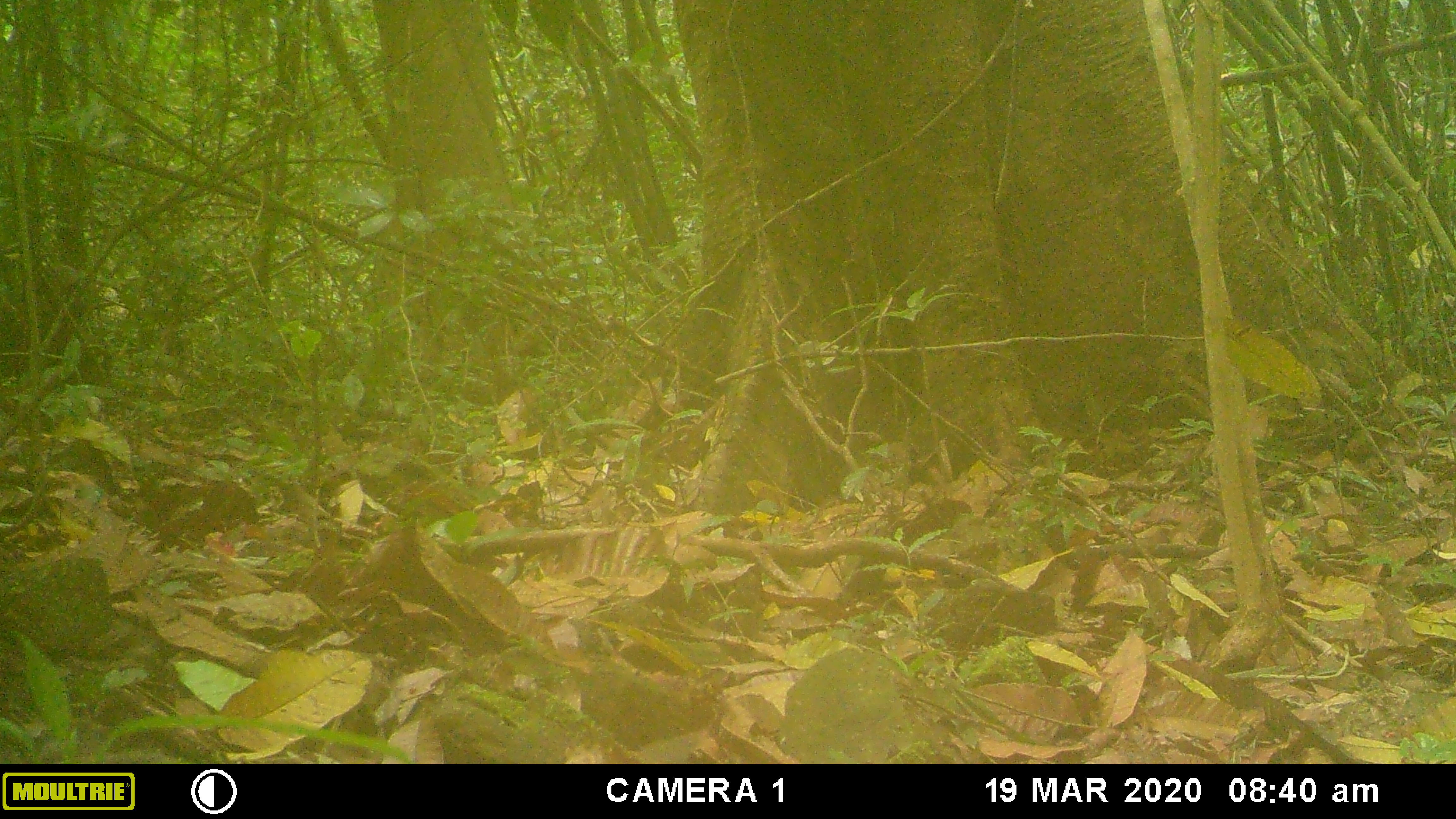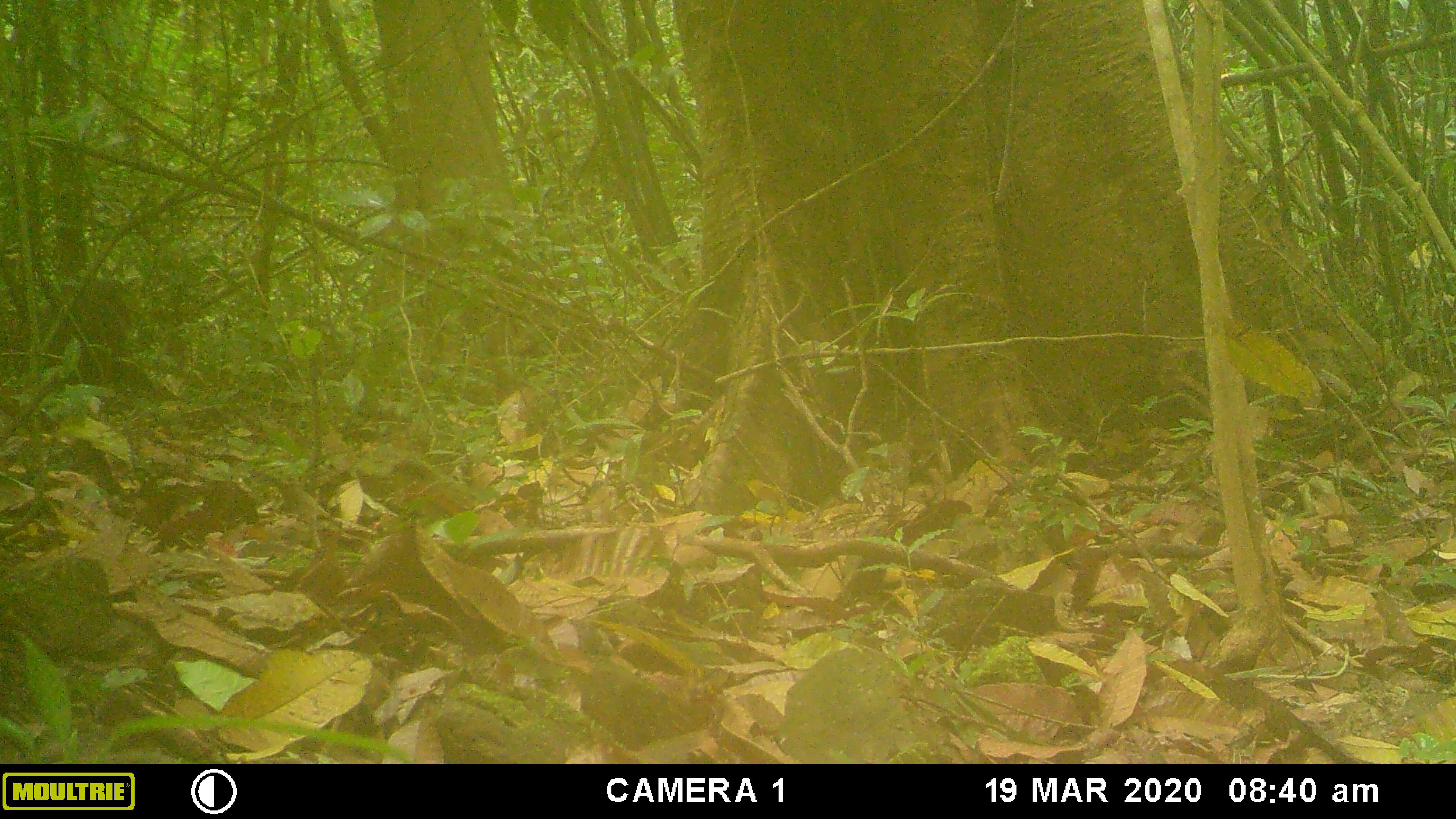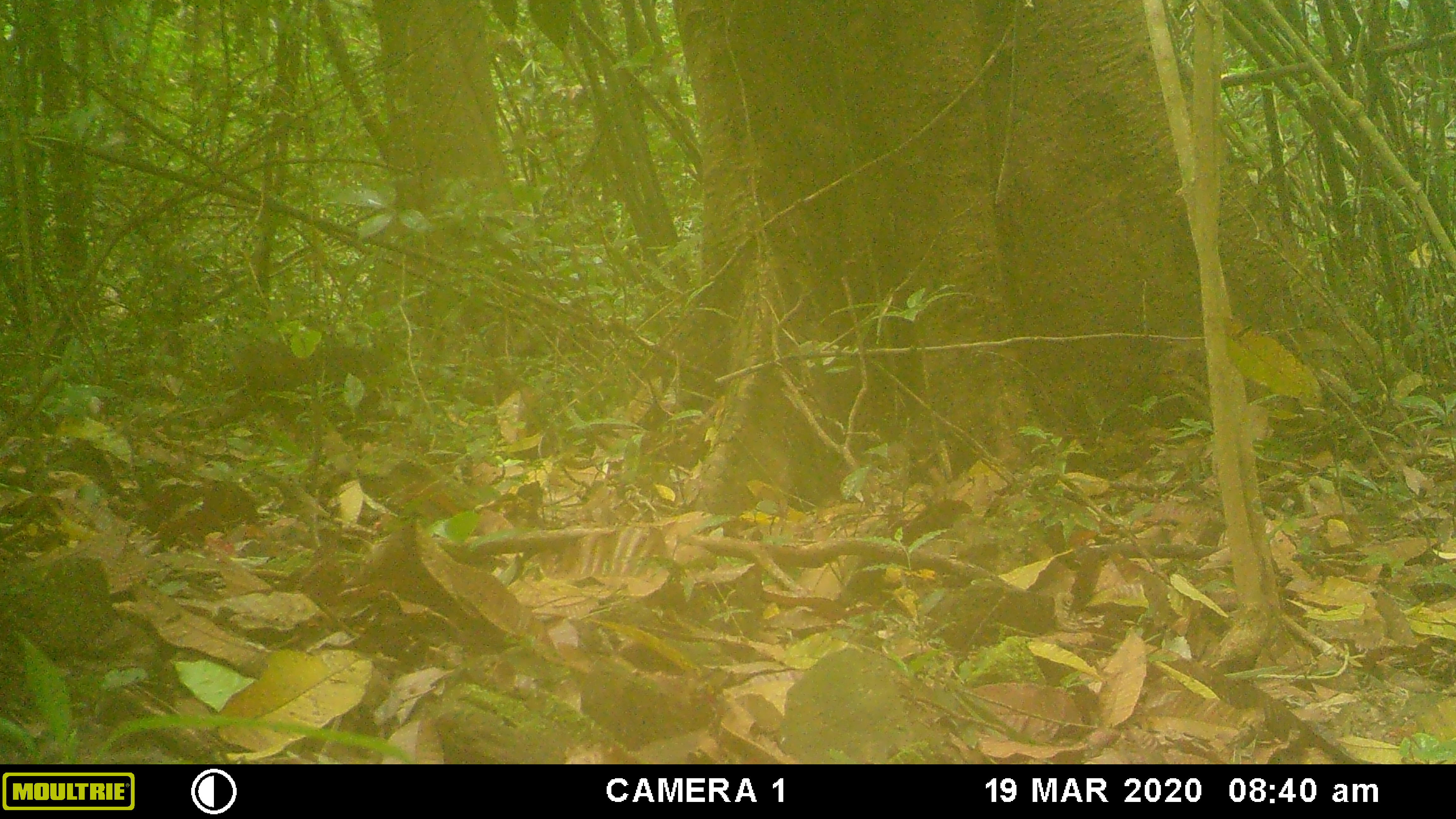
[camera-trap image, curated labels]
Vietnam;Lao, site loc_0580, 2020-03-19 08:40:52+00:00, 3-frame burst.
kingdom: Animalia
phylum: Chordata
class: Mammalia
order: Primates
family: Cercopithecidae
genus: Macaca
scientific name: Macaca arctoides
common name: stump-tailed macaque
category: stump tailed macaque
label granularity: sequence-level